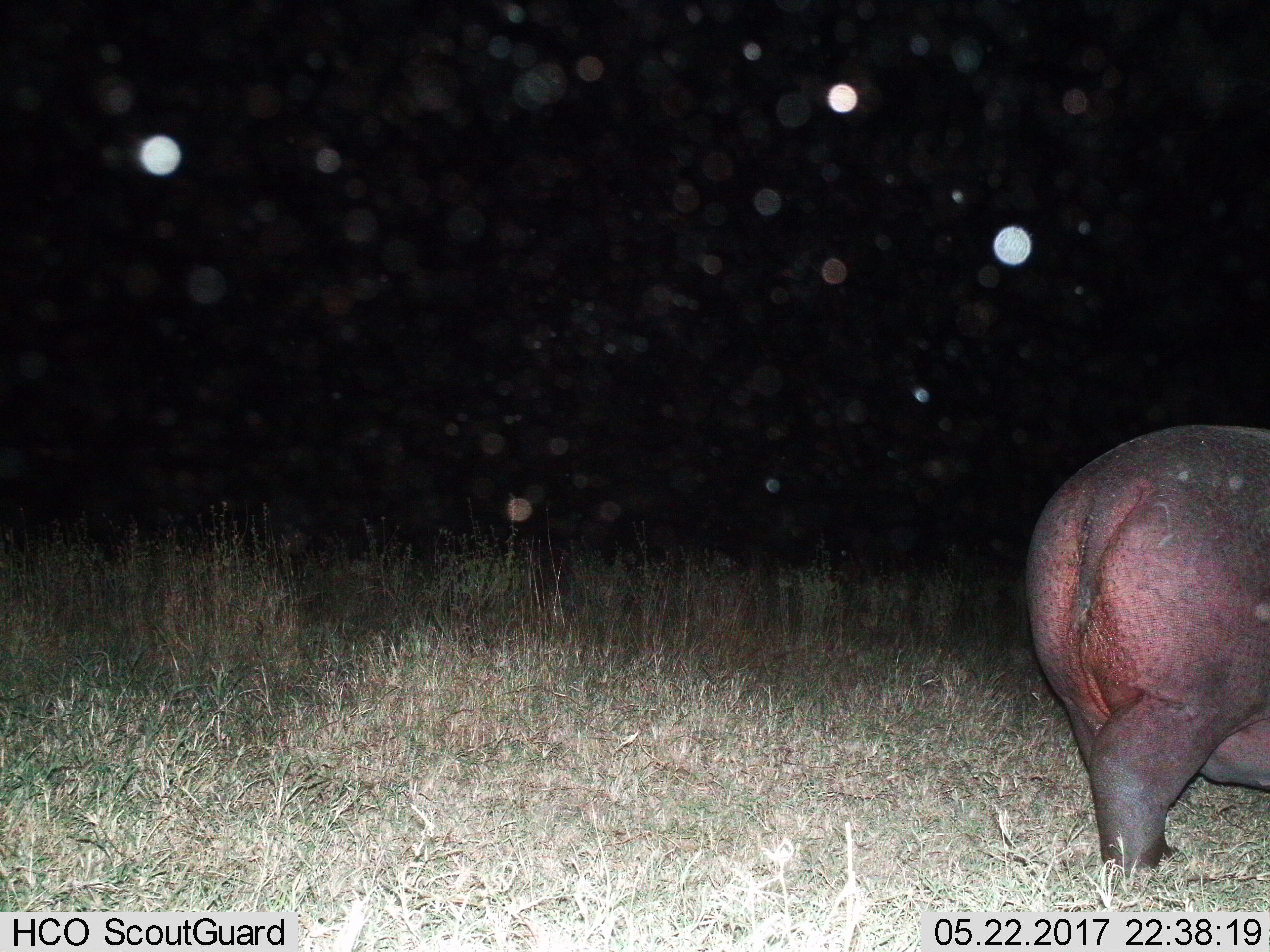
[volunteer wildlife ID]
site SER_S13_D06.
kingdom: Animalia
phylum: Chordata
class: Mammalia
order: Artiodactyla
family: Hippopotamidae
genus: Hippopotamus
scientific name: Hippopotamus amphibius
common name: hippopotamus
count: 1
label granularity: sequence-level